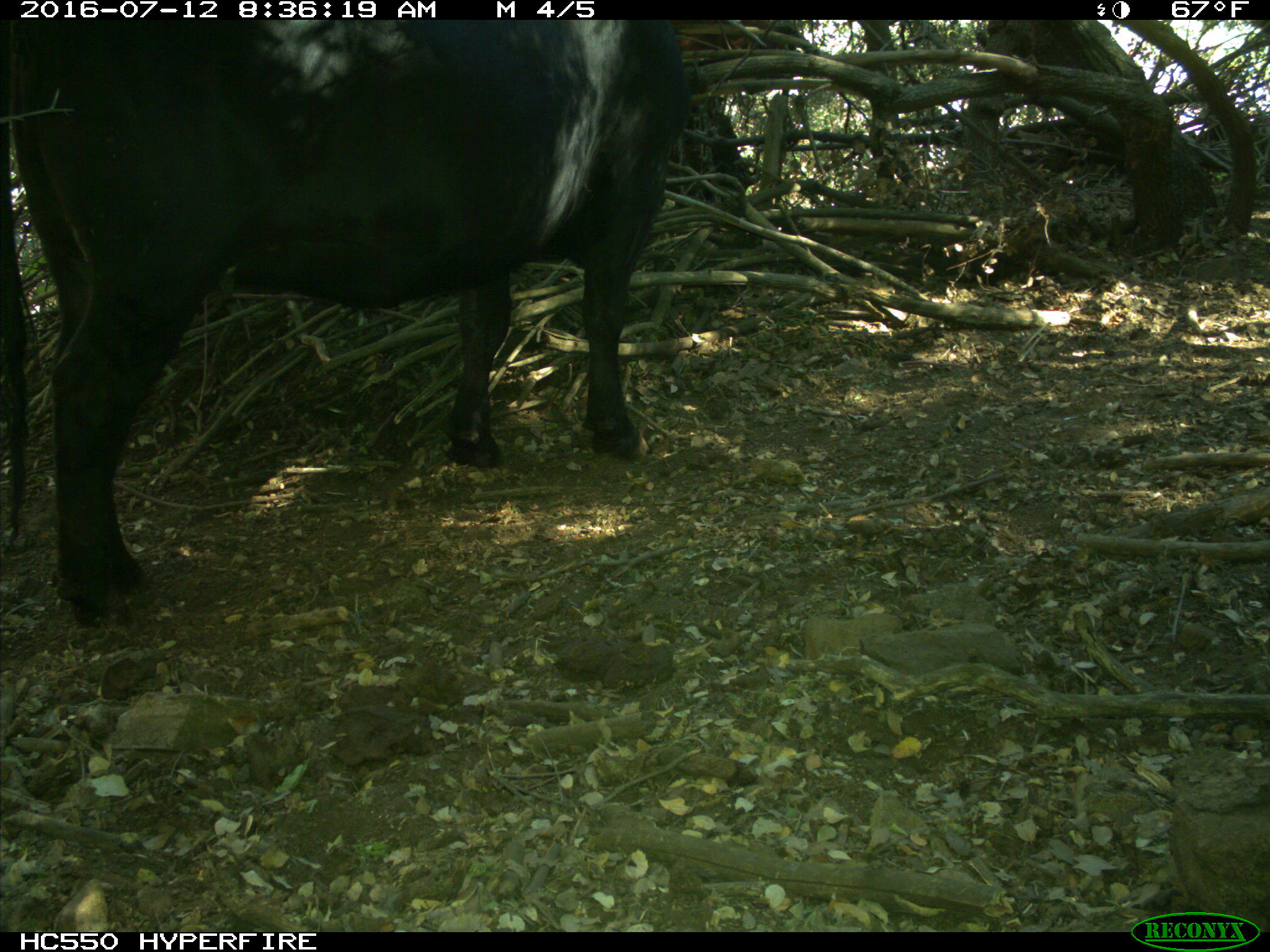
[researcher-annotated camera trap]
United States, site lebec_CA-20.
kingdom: Animalia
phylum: Chordata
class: Mammalia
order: Artiodactyla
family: Bovidae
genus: Bos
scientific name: Bos taurus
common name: domestic cow